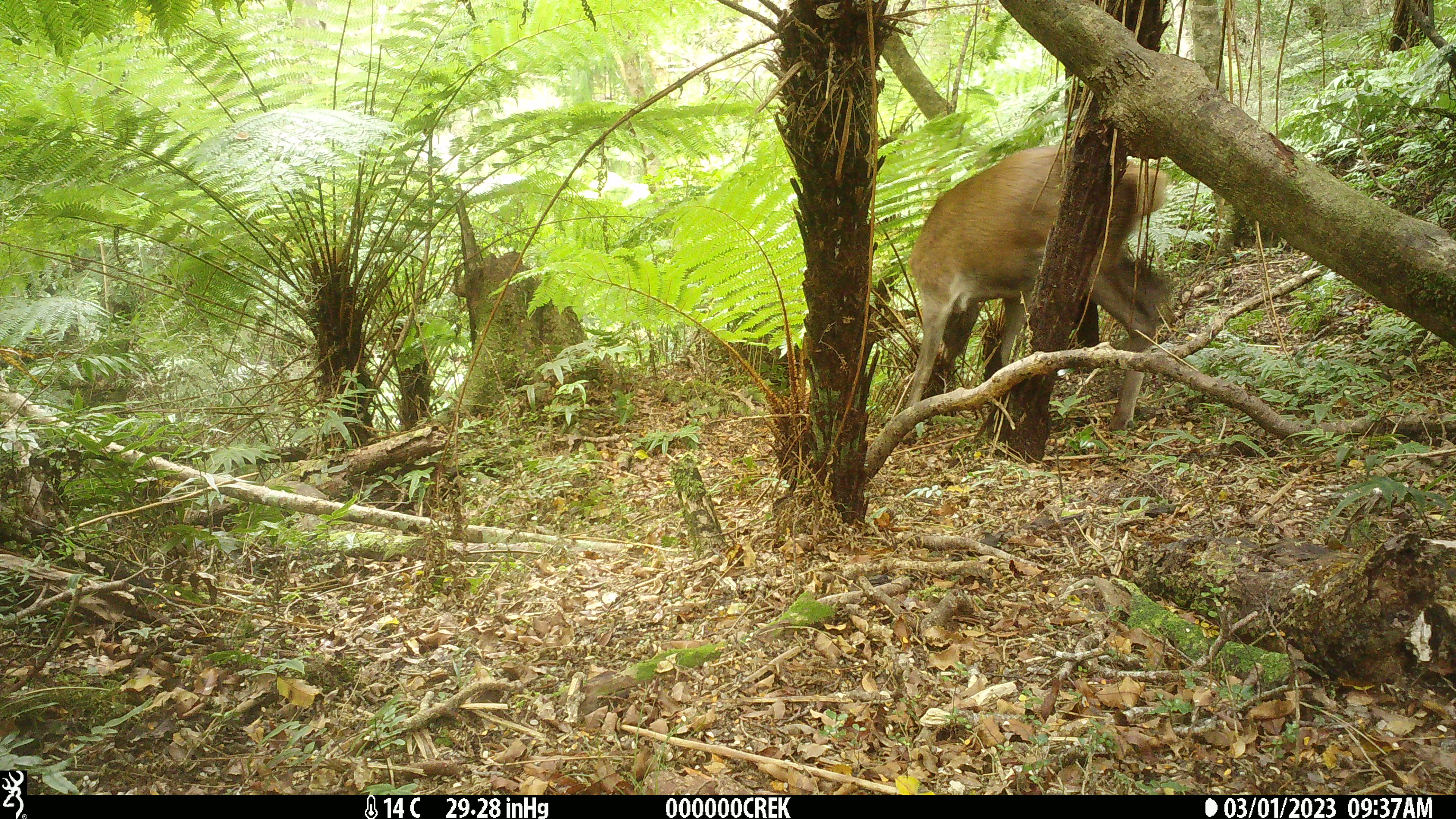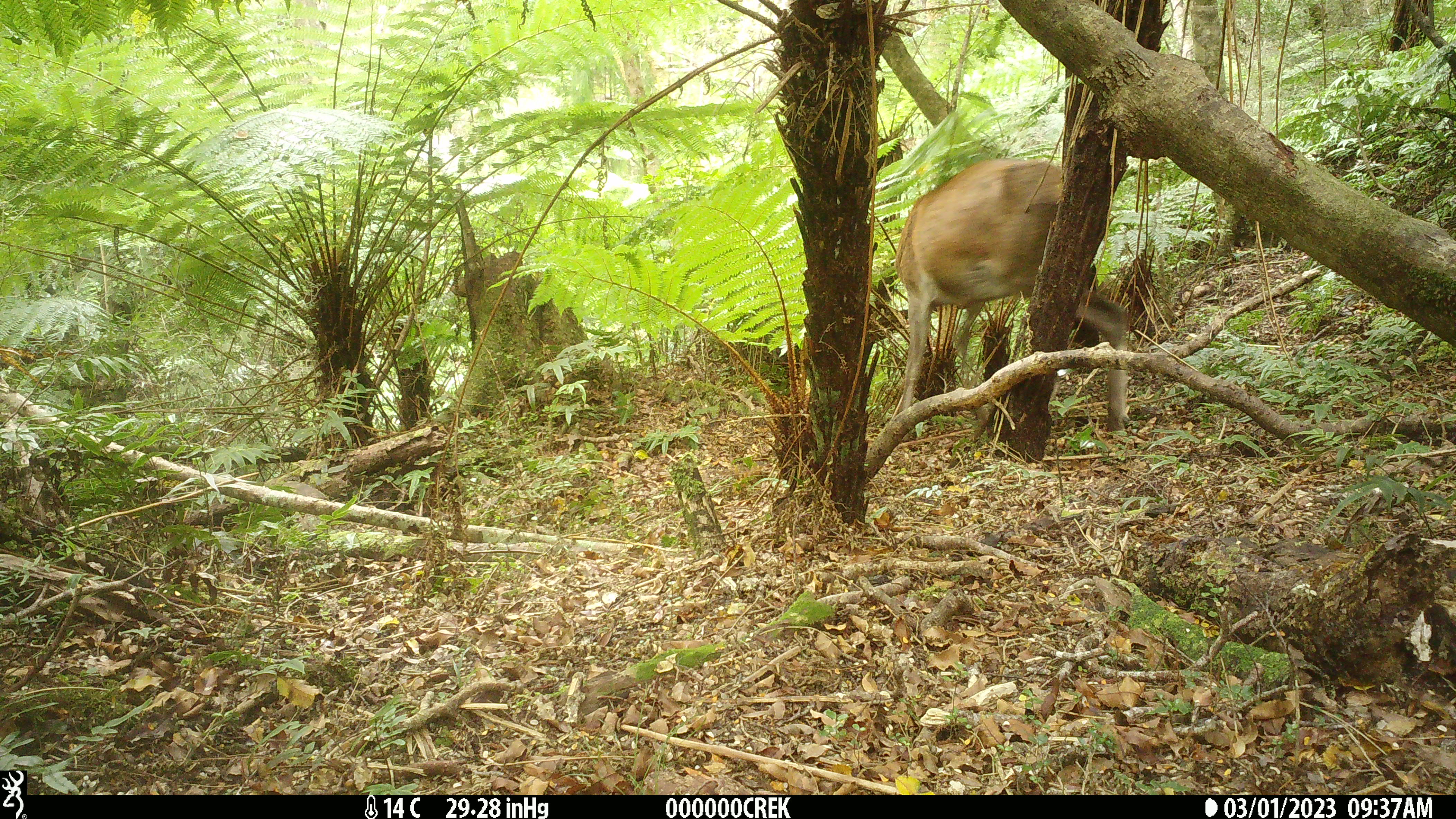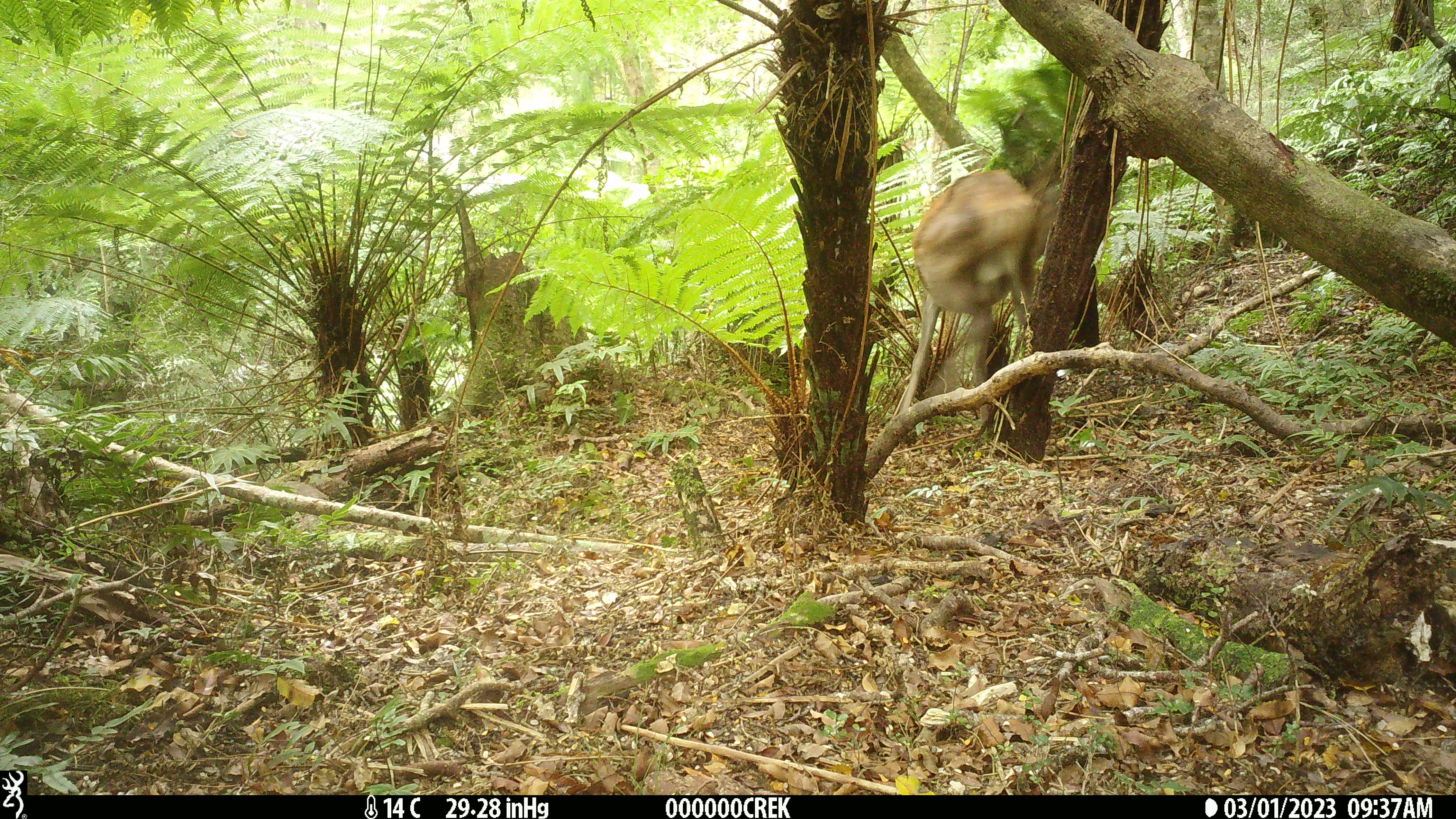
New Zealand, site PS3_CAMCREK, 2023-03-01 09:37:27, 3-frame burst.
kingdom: Animalia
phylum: Chordata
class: Mammalia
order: Artiodactyla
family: Cervidae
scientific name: Cervidae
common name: deer